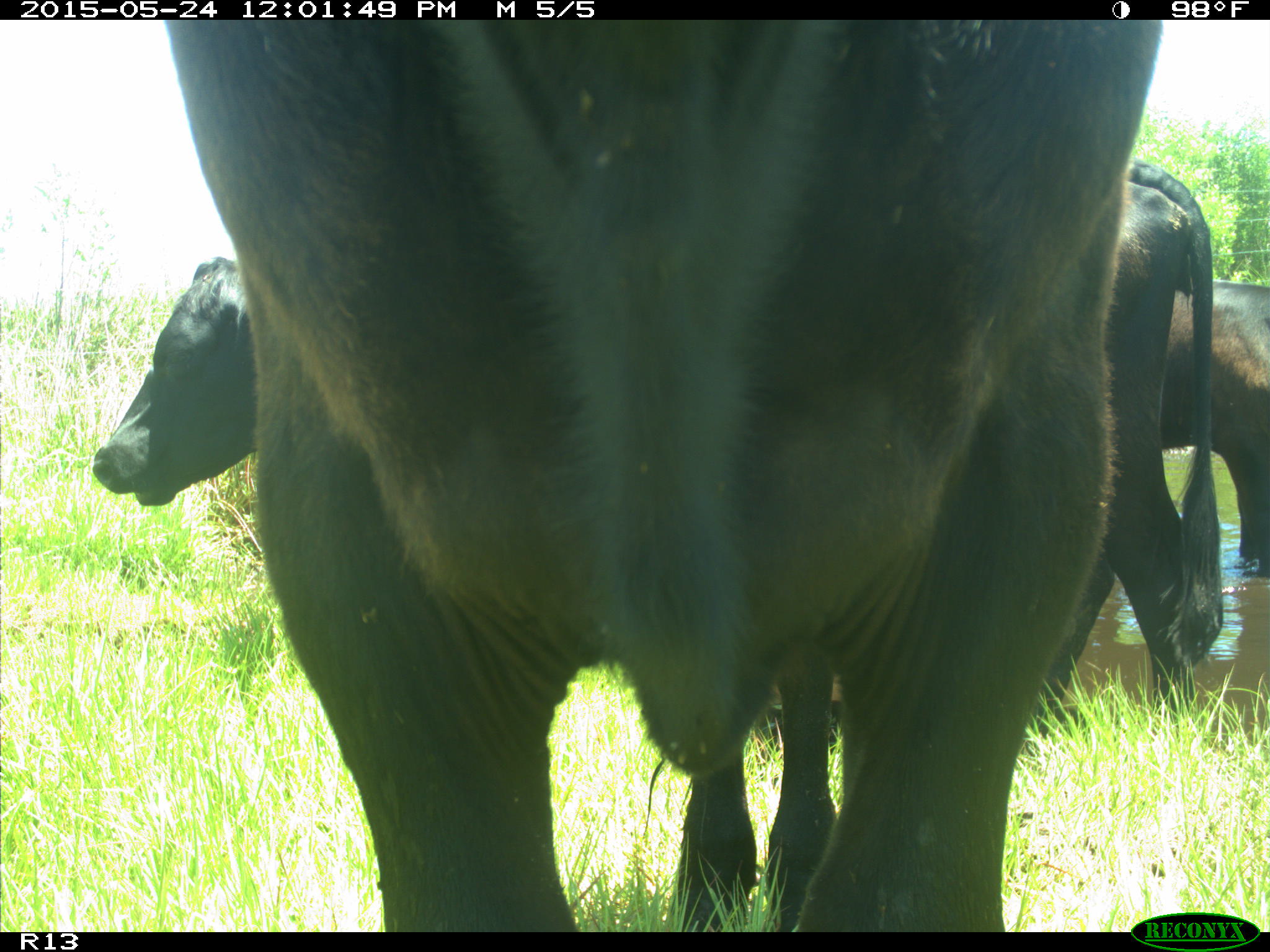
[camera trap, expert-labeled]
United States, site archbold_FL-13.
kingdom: Animalia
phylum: Chordata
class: Mammalia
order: Artiodactyla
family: Bovidae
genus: Bos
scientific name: Bos taurus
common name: domestic cow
Bos taurus (domestic cow).